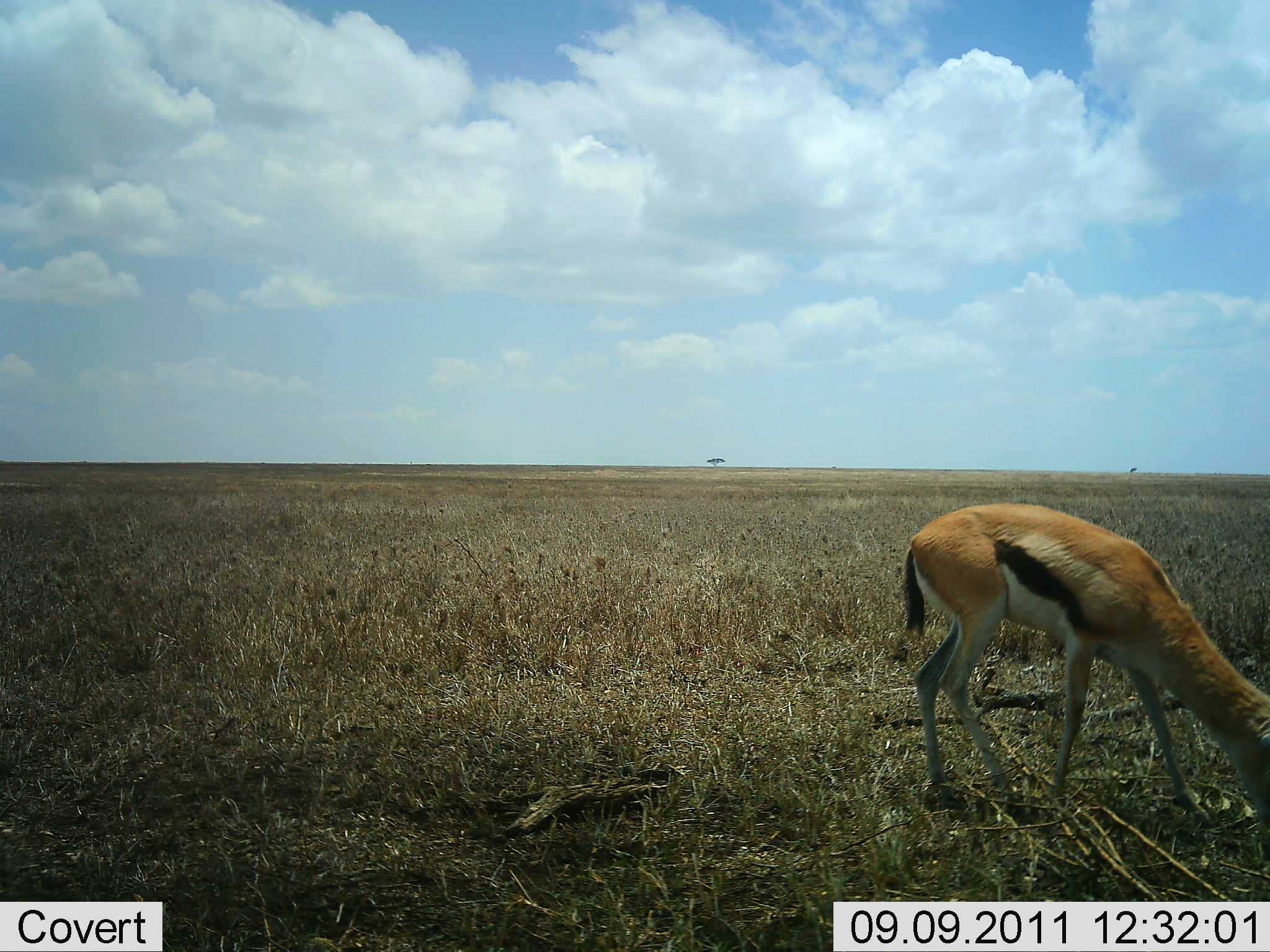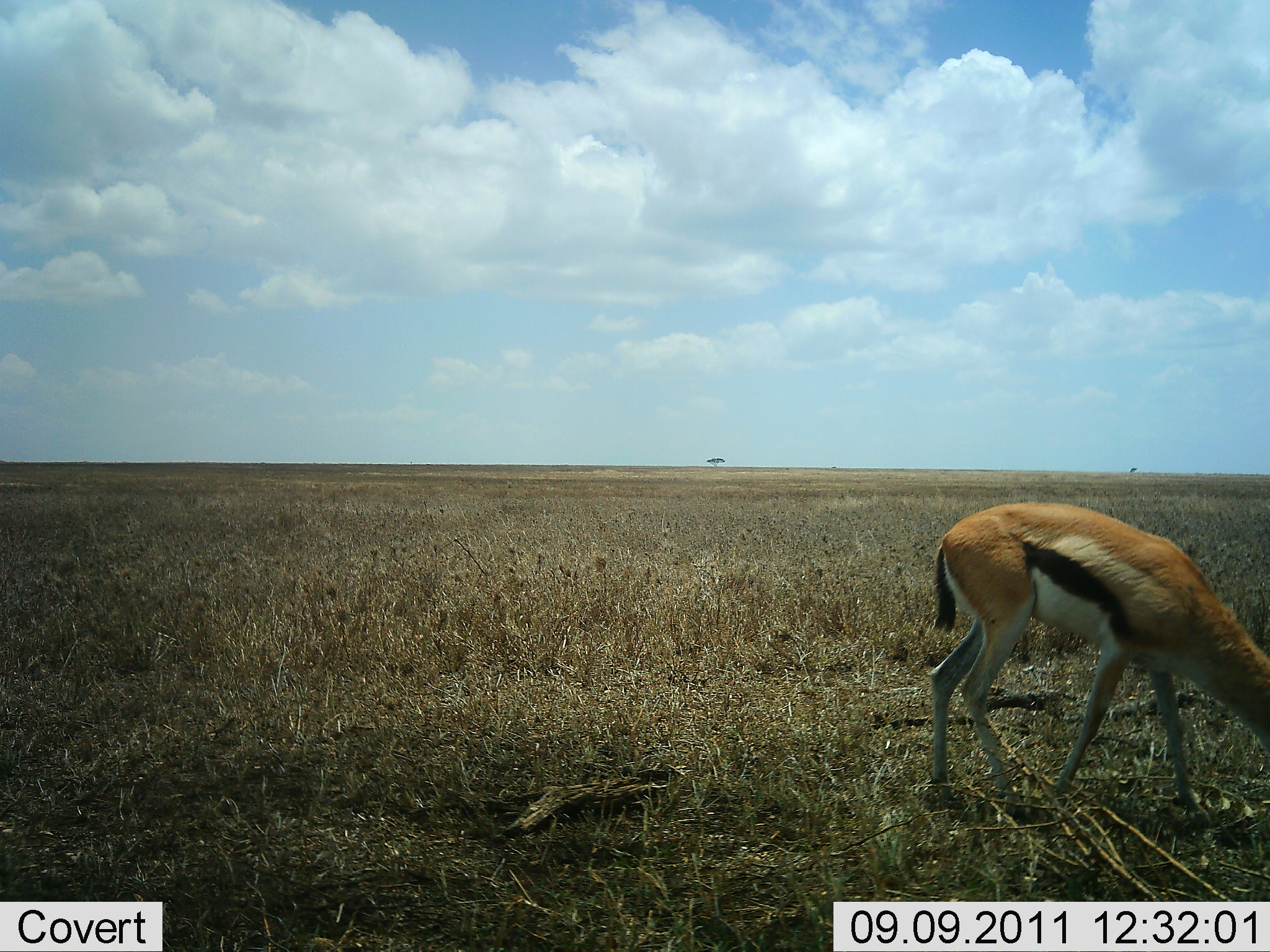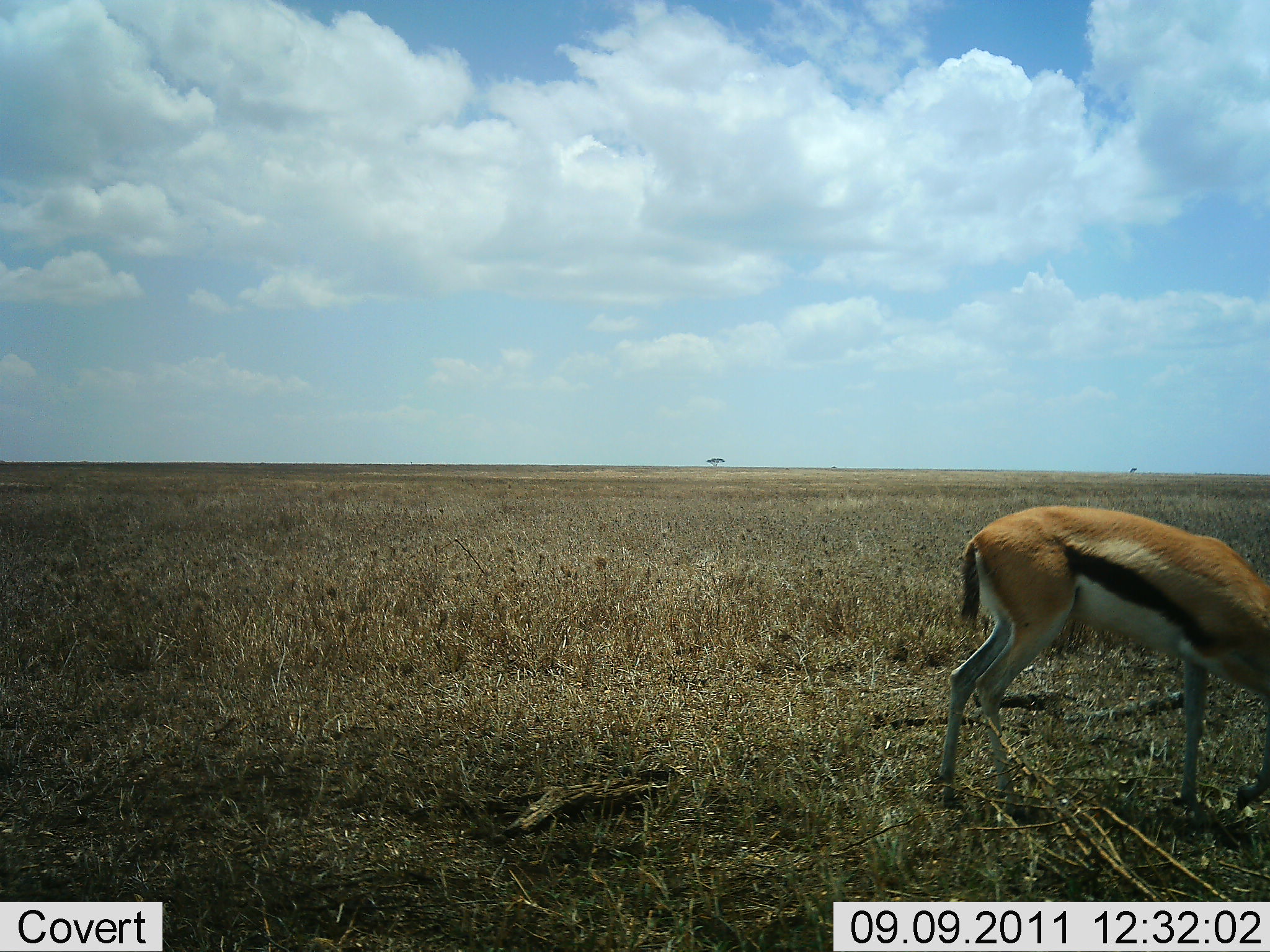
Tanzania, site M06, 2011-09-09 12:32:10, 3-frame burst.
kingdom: Animalia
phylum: Chordata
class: Mammalia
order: Artiodactyla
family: Bovidae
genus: Eudorcas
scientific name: Eudorcas thomsonii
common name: thomson's gazelle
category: gazellethomsons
Gazellethomsons (thomson's gazelle) (Eudorcas thomsonii), count 1. Behavior (volunteer vote fractions): standing 7%, resting 0%, moving 33%, interacting 0%. Young present (vote fraction): 0%. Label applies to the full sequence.